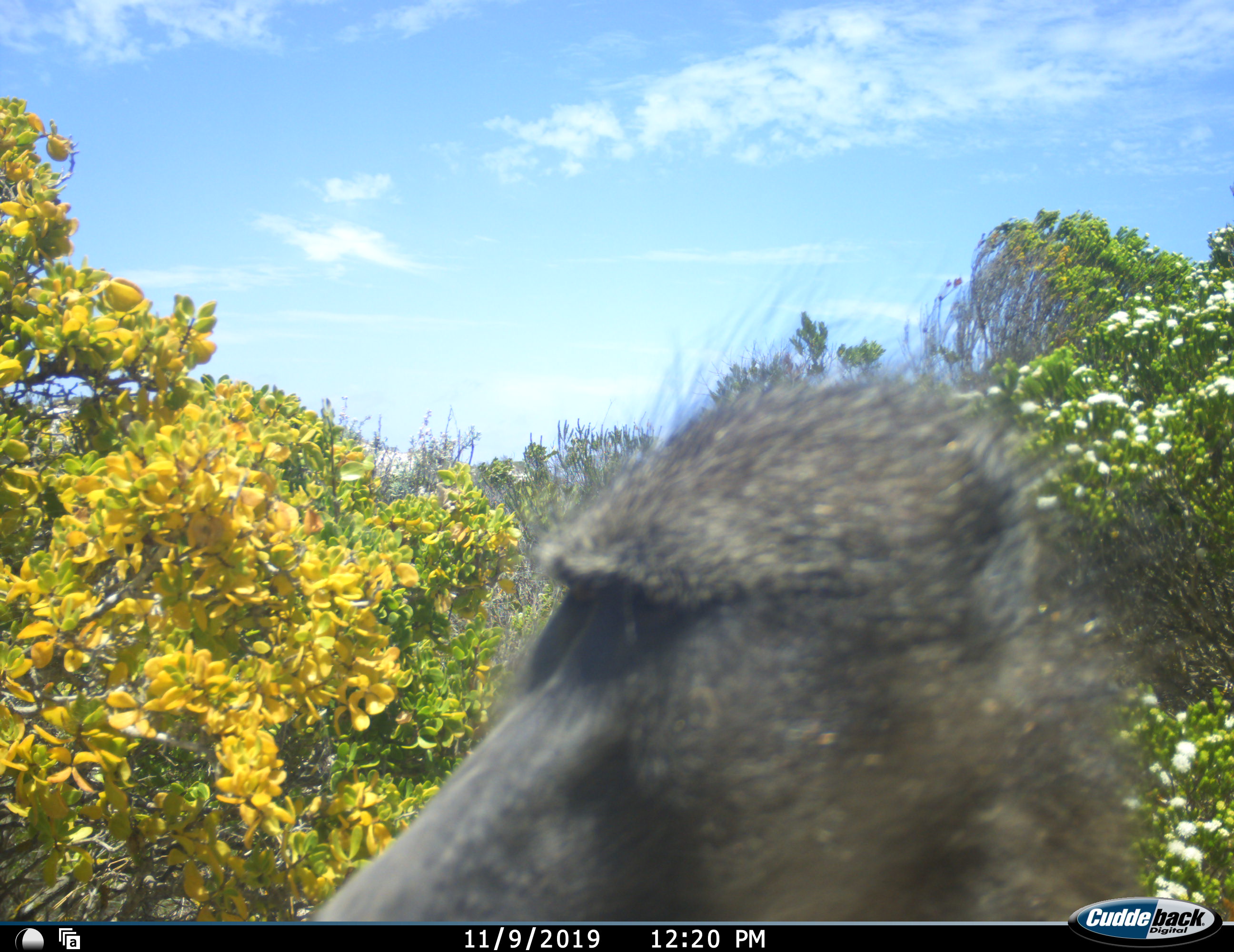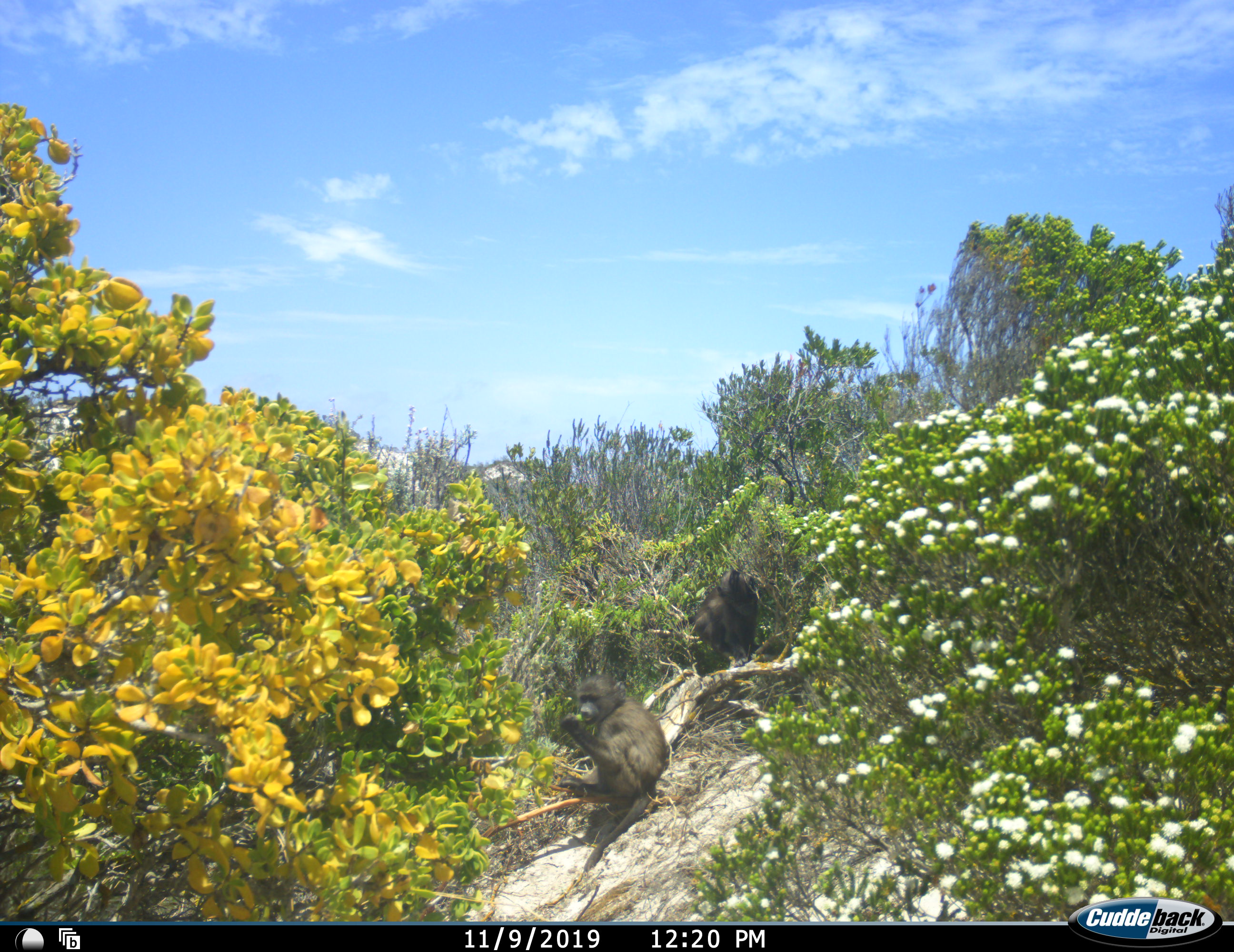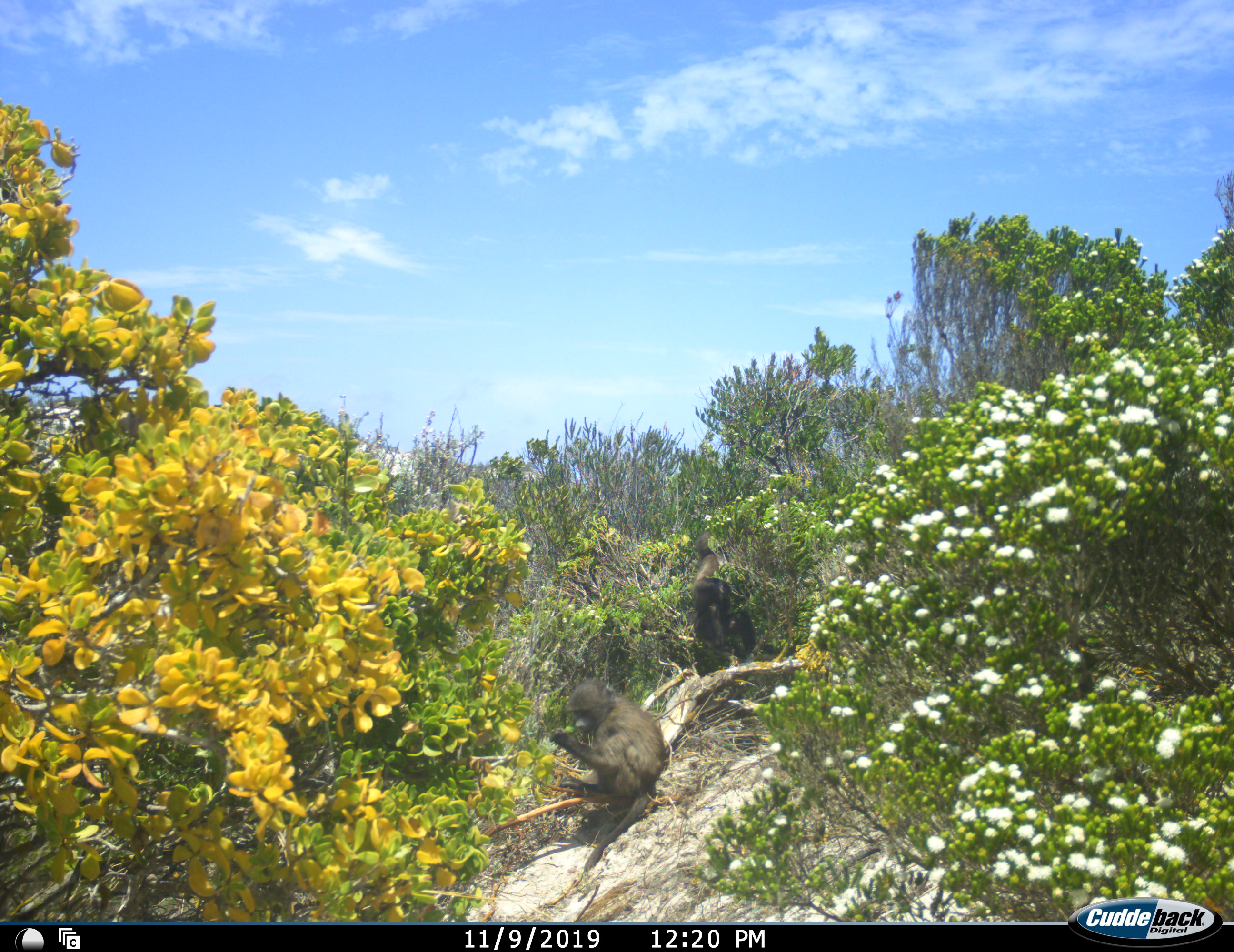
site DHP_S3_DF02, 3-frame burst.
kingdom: Animalia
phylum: Chordata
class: Mammalia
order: Primates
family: Cercopithecidae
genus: Papio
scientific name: Papio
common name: baboon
Baboon (Papio), count 3. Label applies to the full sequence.